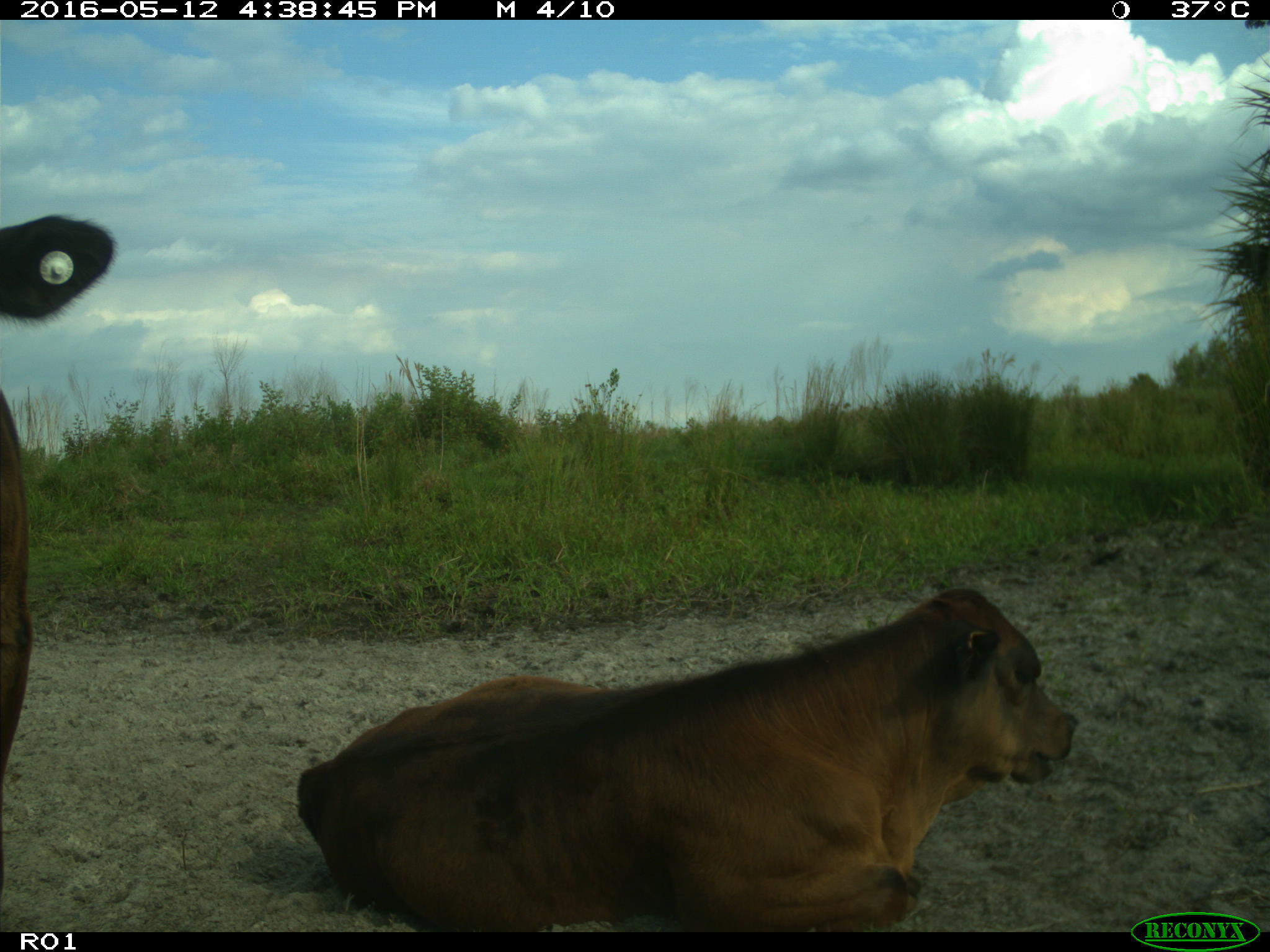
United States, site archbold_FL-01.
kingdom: Animalia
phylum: Chordata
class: Mammalia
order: Artiodactyla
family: Bovidae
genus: Bos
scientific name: Bos taurus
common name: domestic cow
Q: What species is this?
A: Bos taurus (domestic cow).